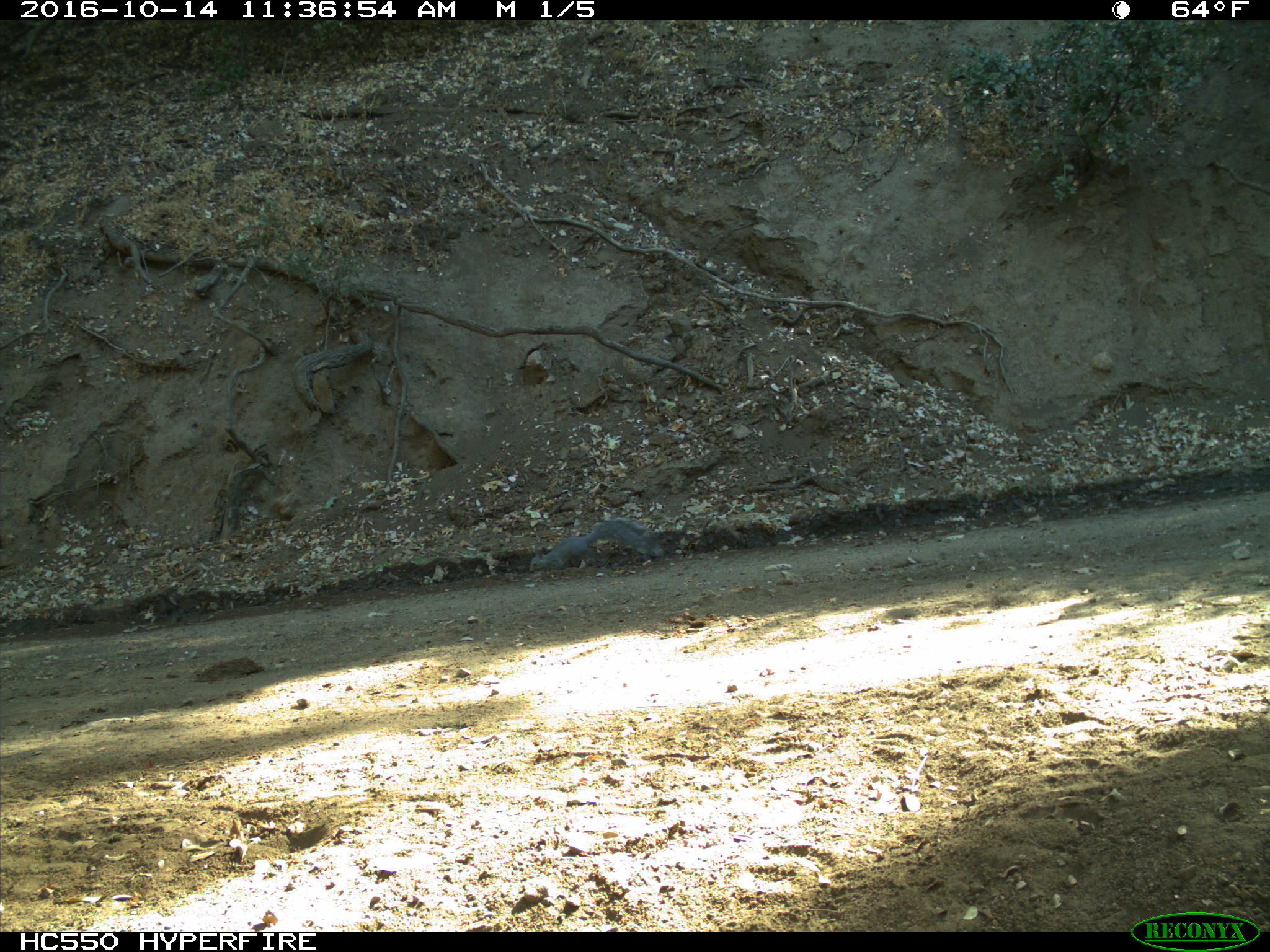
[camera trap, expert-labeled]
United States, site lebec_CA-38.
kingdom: Animalia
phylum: Chordata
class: Mammalia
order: Rodentia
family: Sciuridae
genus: Sciurus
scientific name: Sciurus carolinensis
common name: eastern gray squirrel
Sciurus carolinensis (eastern gray squirrel).